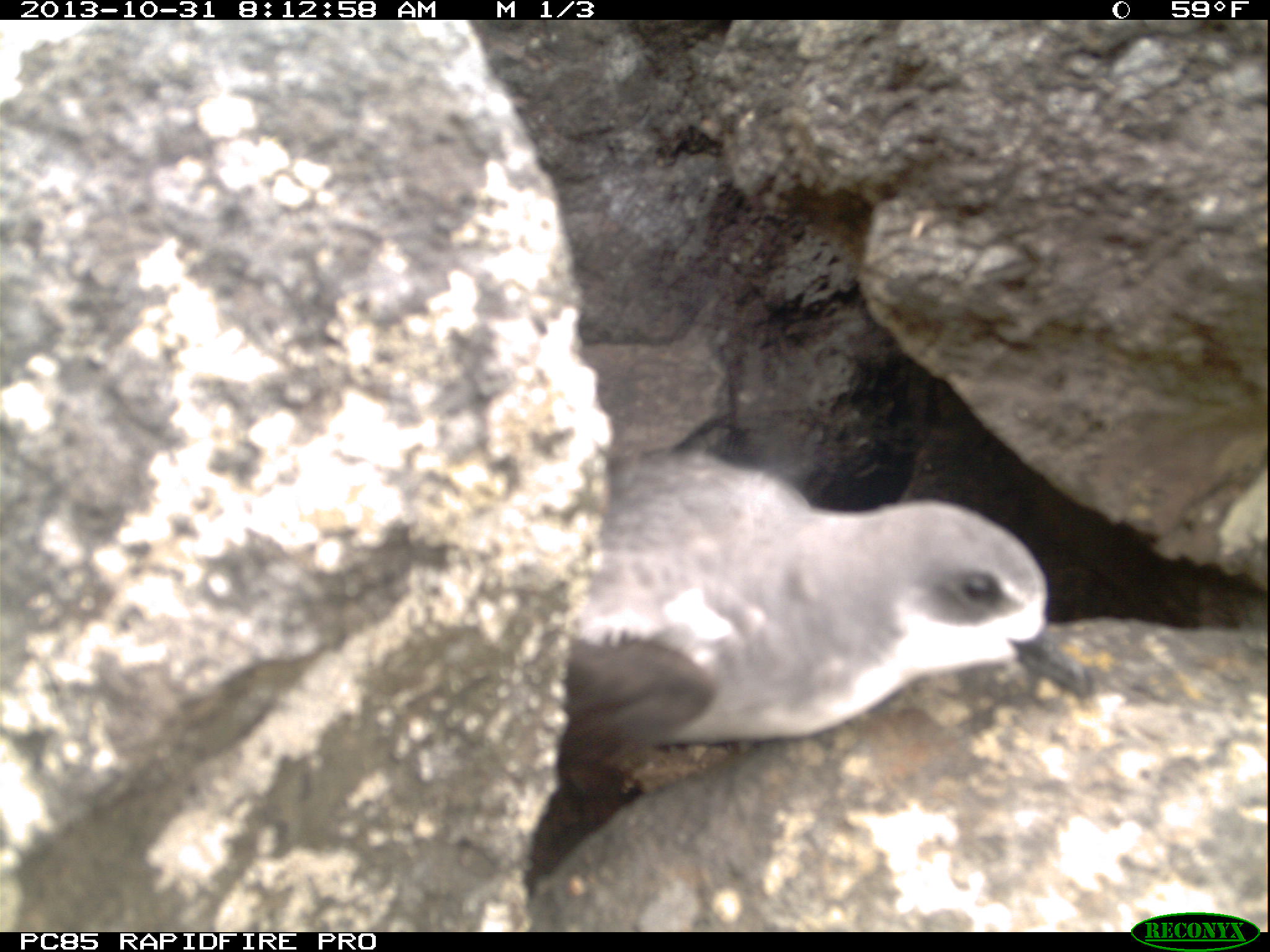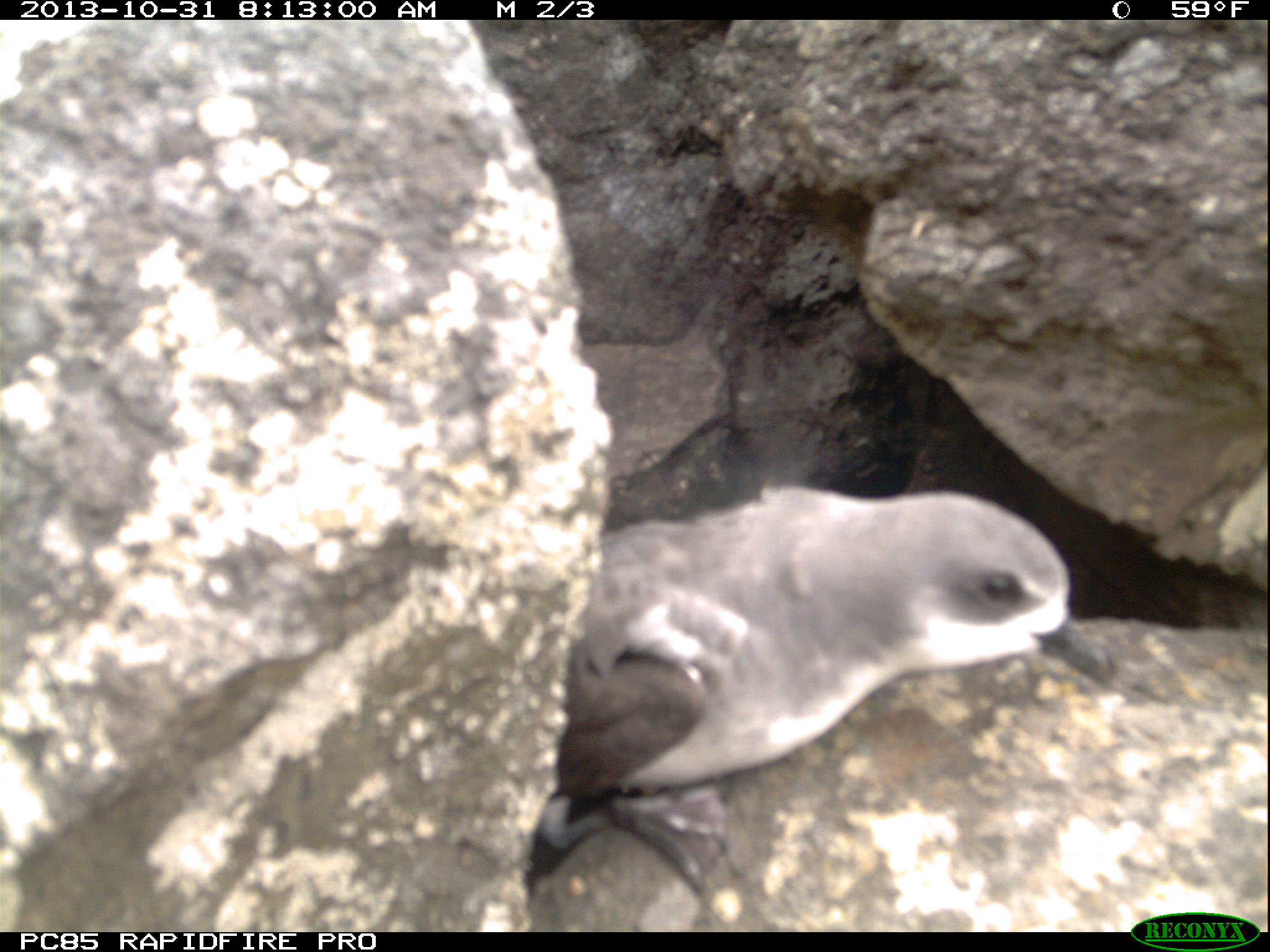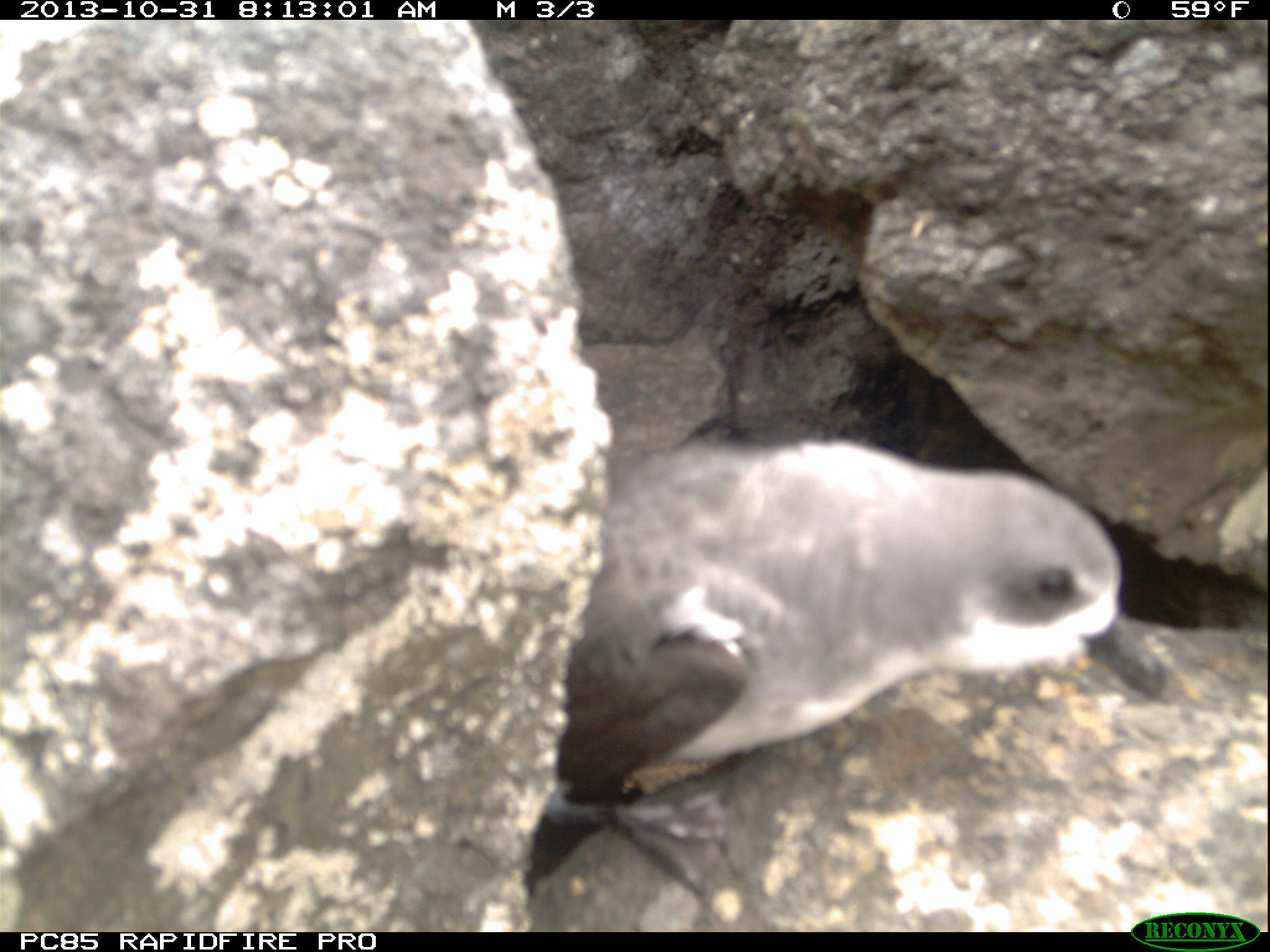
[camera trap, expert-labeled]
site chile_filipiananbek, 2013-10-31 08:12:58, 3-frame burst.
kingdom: Animalia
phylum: Chordata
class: Aves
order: Procellariiformes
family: Procellariidae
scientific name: Procellariidae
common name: petrel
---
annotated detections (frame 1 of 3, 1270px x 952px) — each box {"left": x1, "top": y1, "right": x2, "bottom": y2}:
petrel: {"left": 515, "top": 439, "right": 1133, "bottom": 929}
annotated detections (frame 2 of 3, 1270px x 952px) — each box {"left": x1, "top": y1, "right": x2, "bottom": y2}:
petrel: {"left": 515, "top": 478, "right": 1133, "bottom": 928}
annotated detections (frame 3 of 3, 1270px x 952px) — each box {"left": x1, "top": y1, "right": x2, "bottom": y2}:
petrel: {"left": 520, "top": 413, "right": 1187, "bottom": 921}